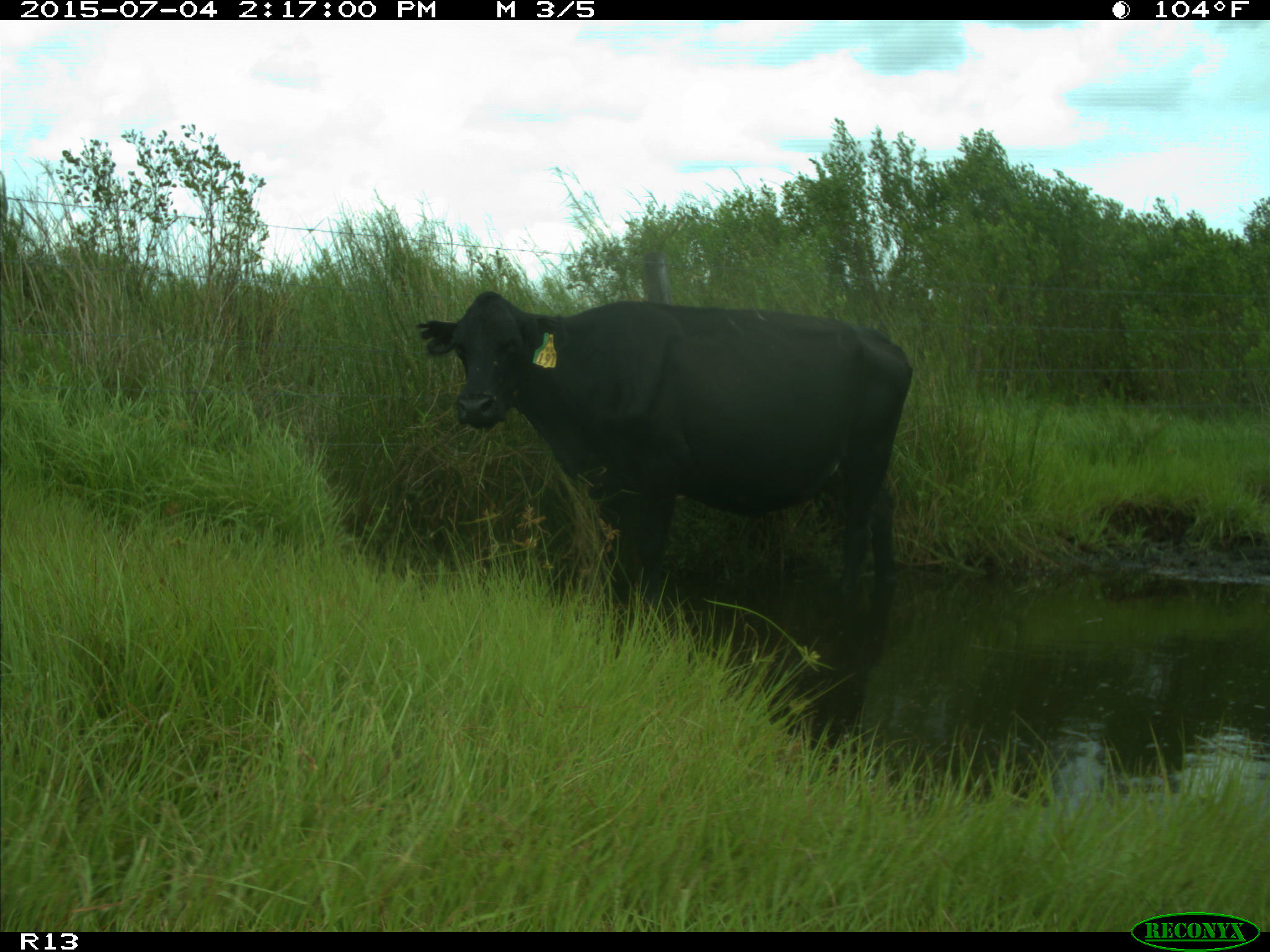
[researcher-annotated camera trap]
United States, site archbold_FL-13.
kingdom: Animalia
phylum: Chordata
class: Mammalia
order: Artiodactyla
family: Bovidae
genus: Bos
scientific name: Bos taurus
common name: domestic cow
Bos taurus (domestic cow).